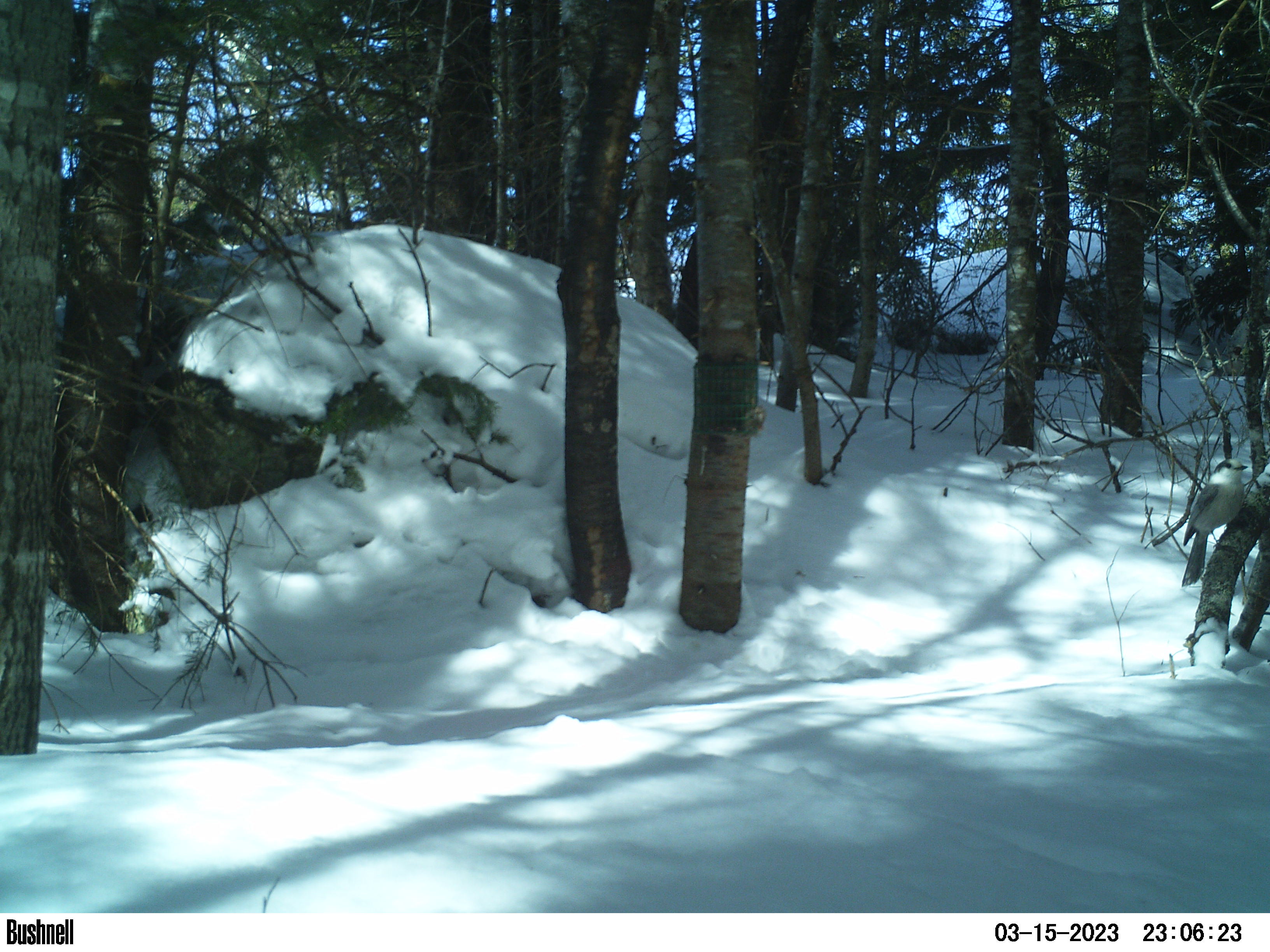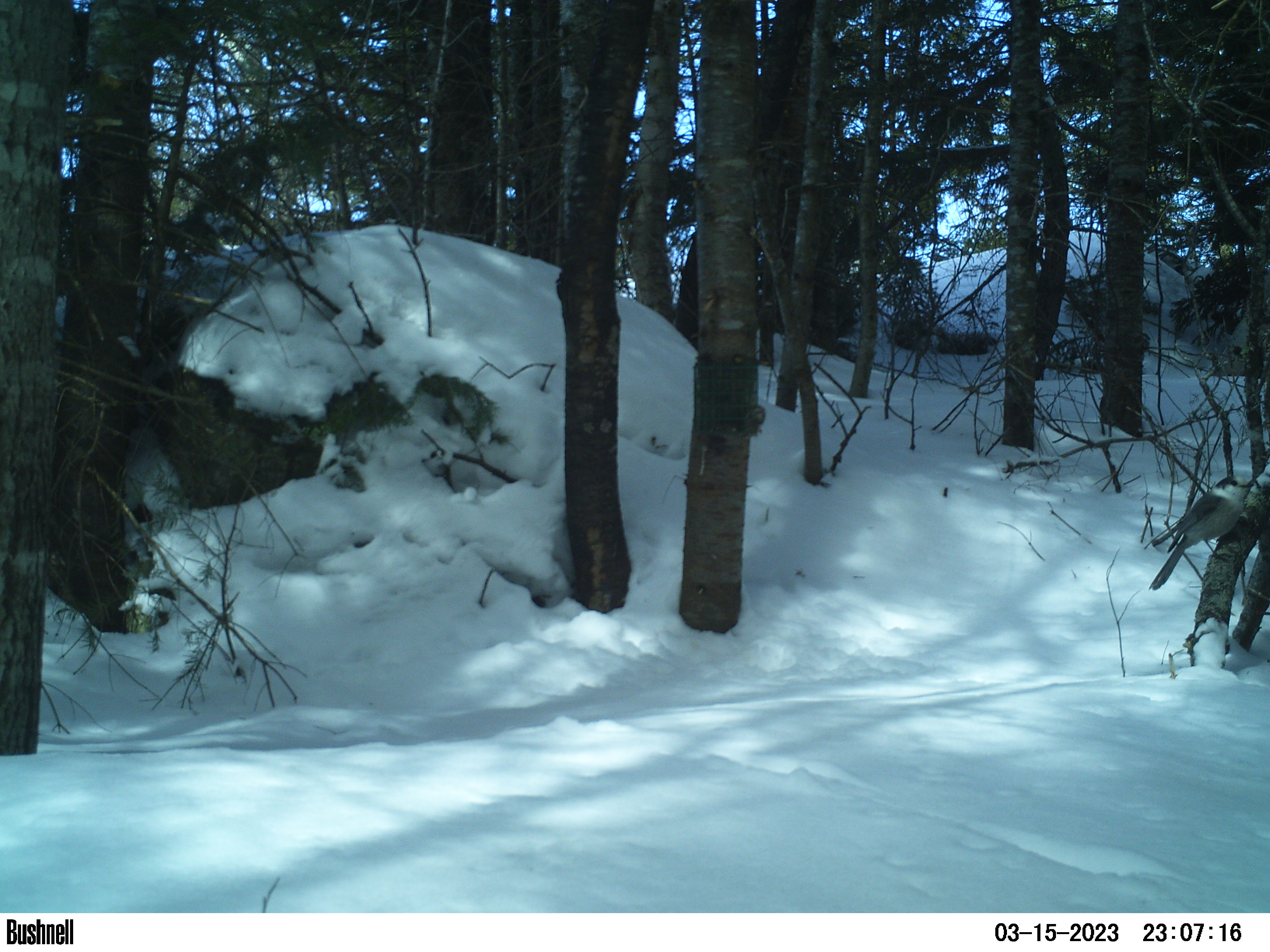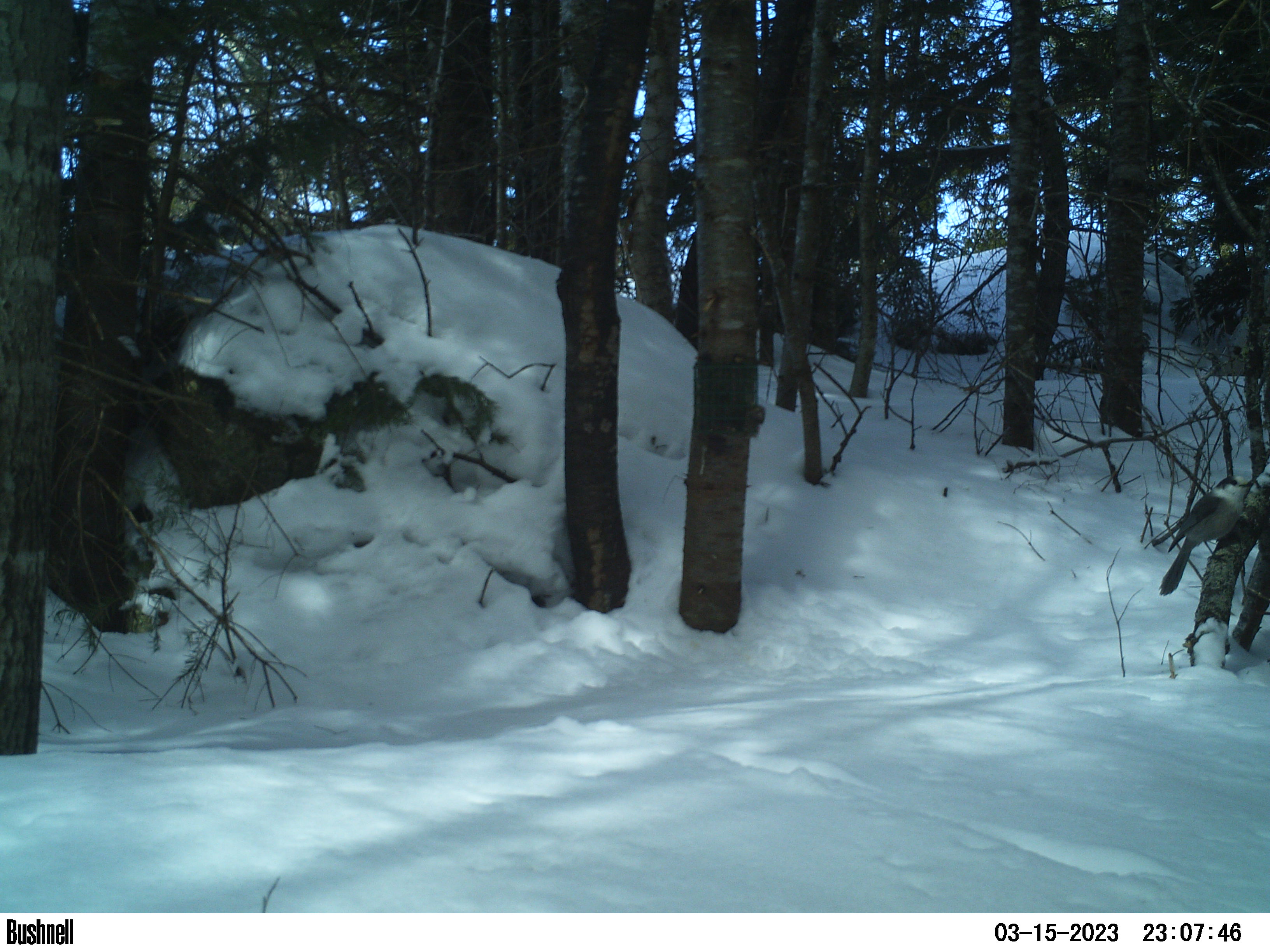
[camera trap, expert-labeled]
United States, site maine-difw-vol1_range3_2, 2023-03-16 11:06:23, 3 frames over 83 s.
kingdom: Animalia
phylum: Chordata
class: Aves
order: Passeriformes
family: Corvidae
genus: Perisoreus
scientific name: Perisoreus canadensis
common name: canada jay